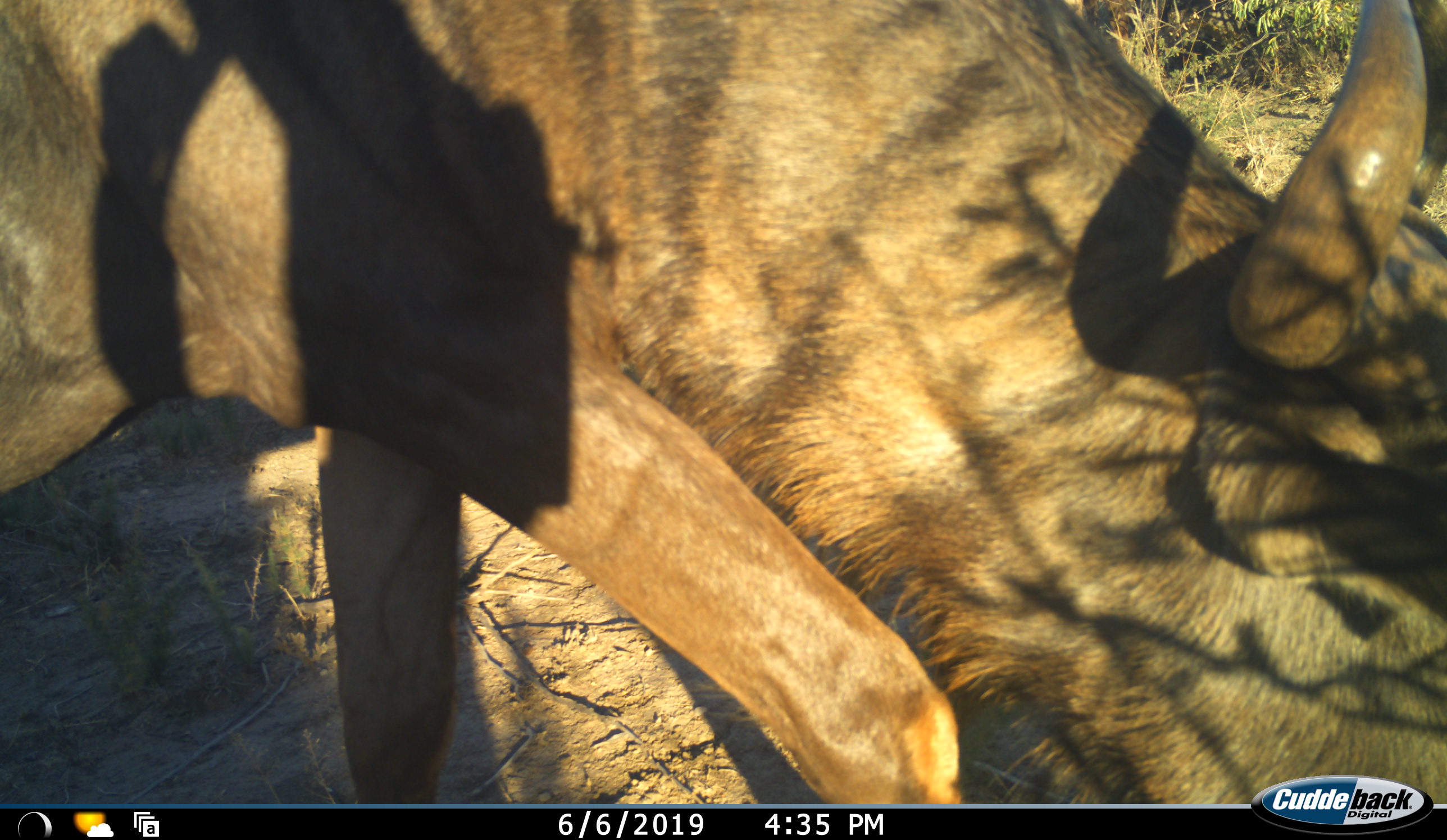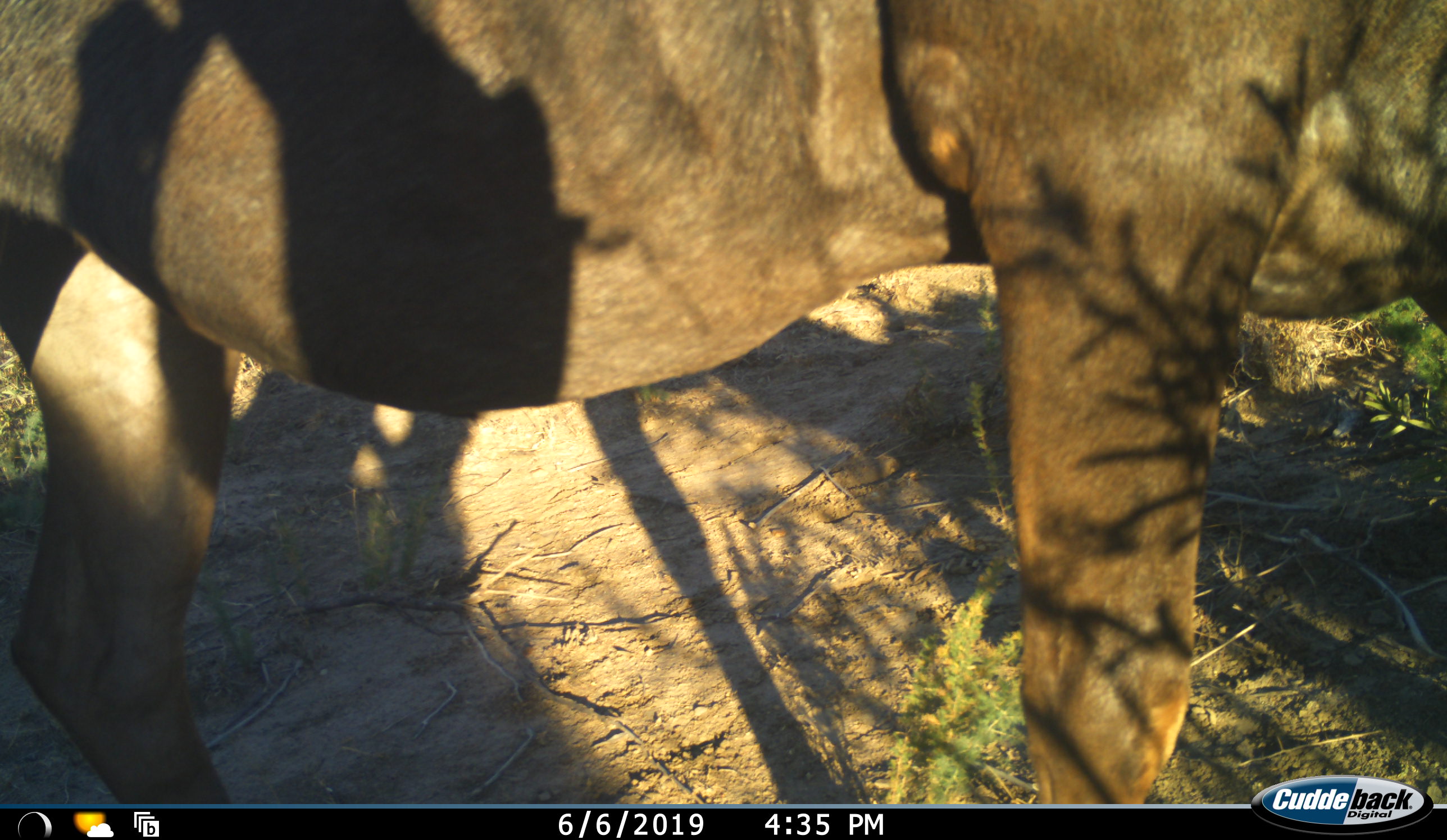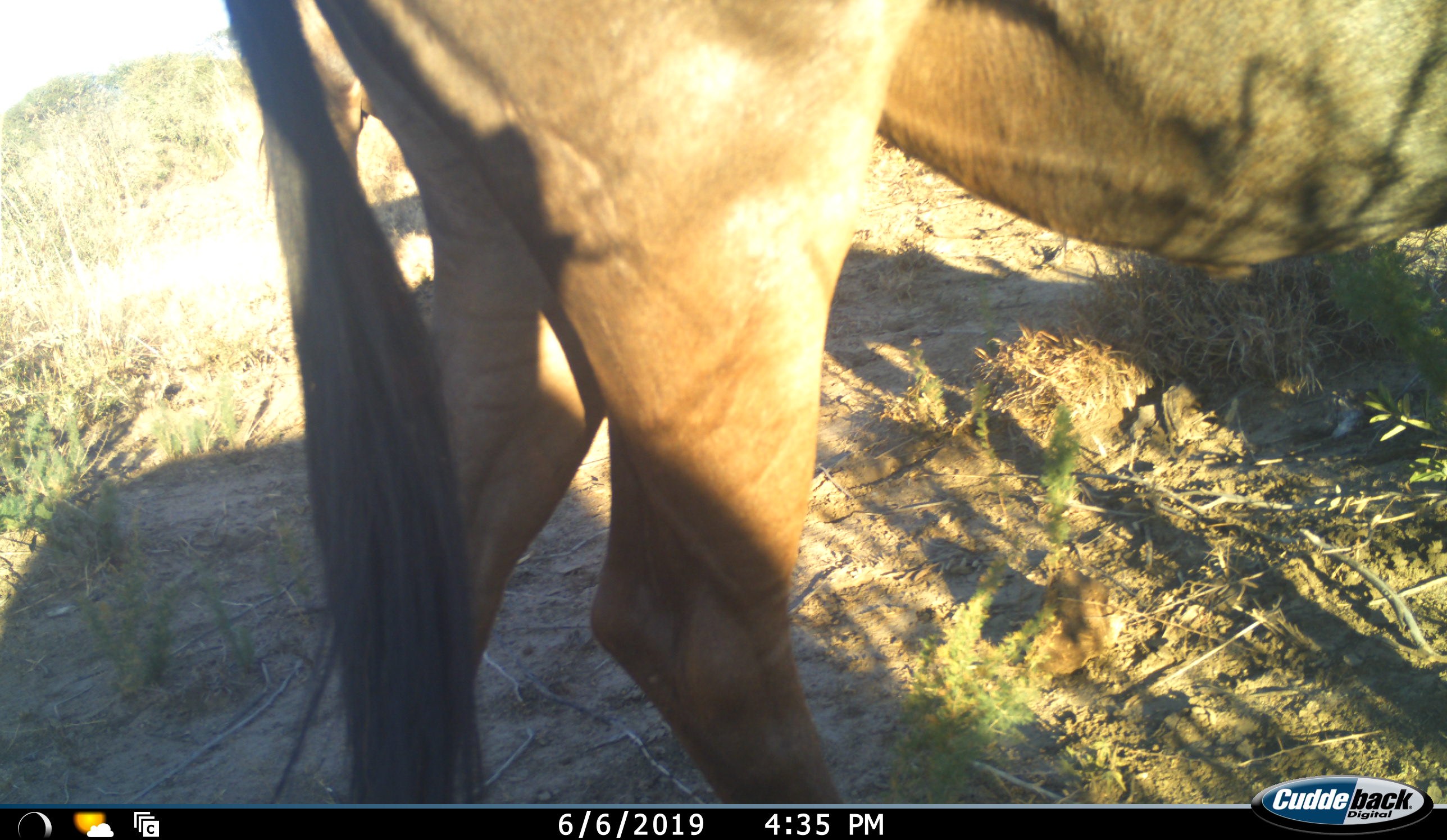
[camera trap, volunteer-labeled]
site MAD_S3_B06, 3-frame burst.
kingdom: Animalia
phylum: Chordata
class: Mammalia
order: Artiodactyla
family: Bovidae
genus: Syncerus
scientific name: Syncerus caffer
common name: african buffalo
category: buffalo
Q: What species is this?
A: Buffalo (african buffalo) (Syncerus caffer).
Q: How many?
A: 1.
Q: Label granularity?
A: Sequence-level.